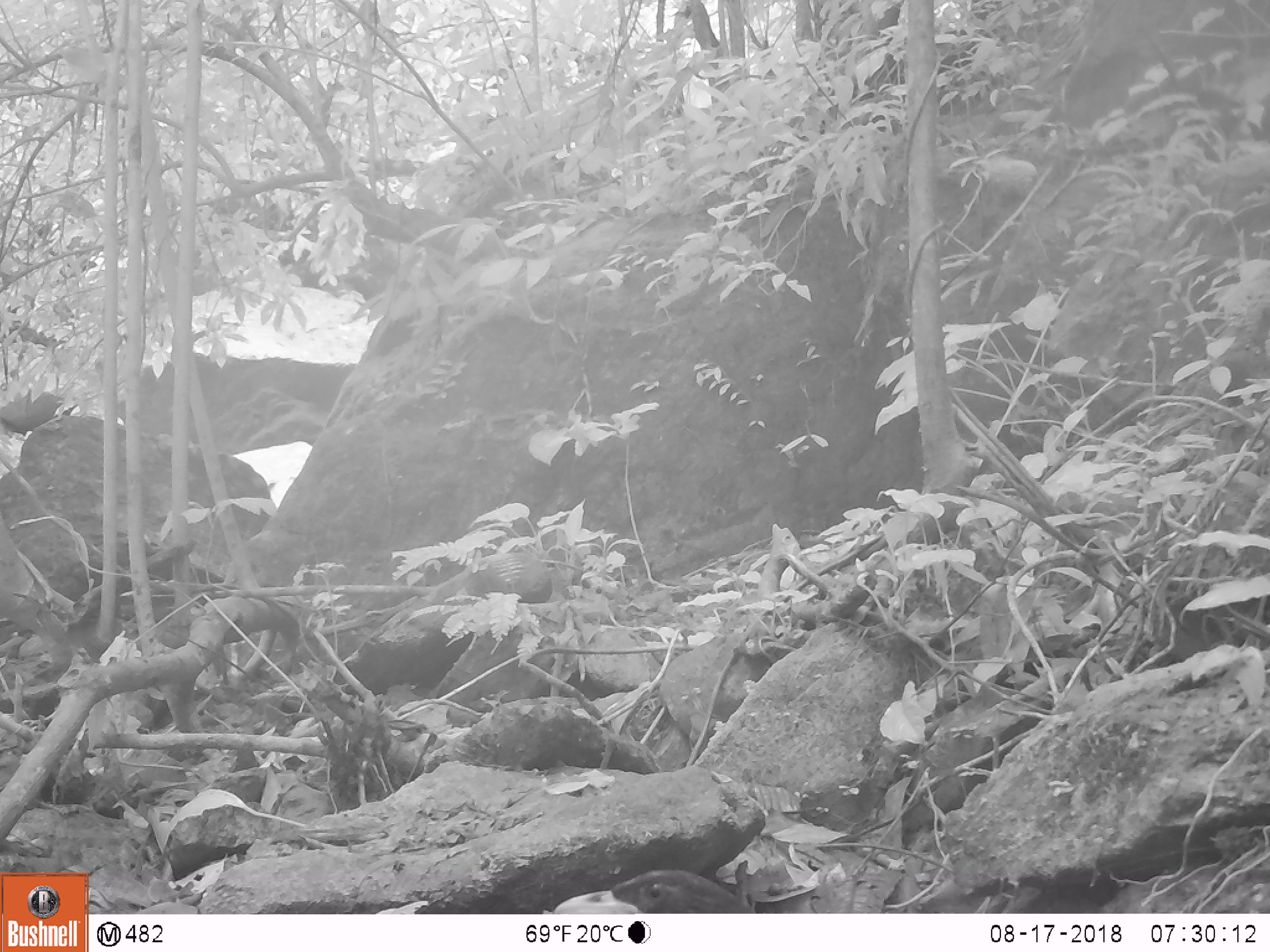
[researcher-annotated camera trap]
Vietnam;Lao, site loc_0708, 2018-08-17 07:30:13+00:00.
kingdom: Animalia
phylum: Chordata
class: Aves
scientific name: Aves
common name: bird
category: unidentified bird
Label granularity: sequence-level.